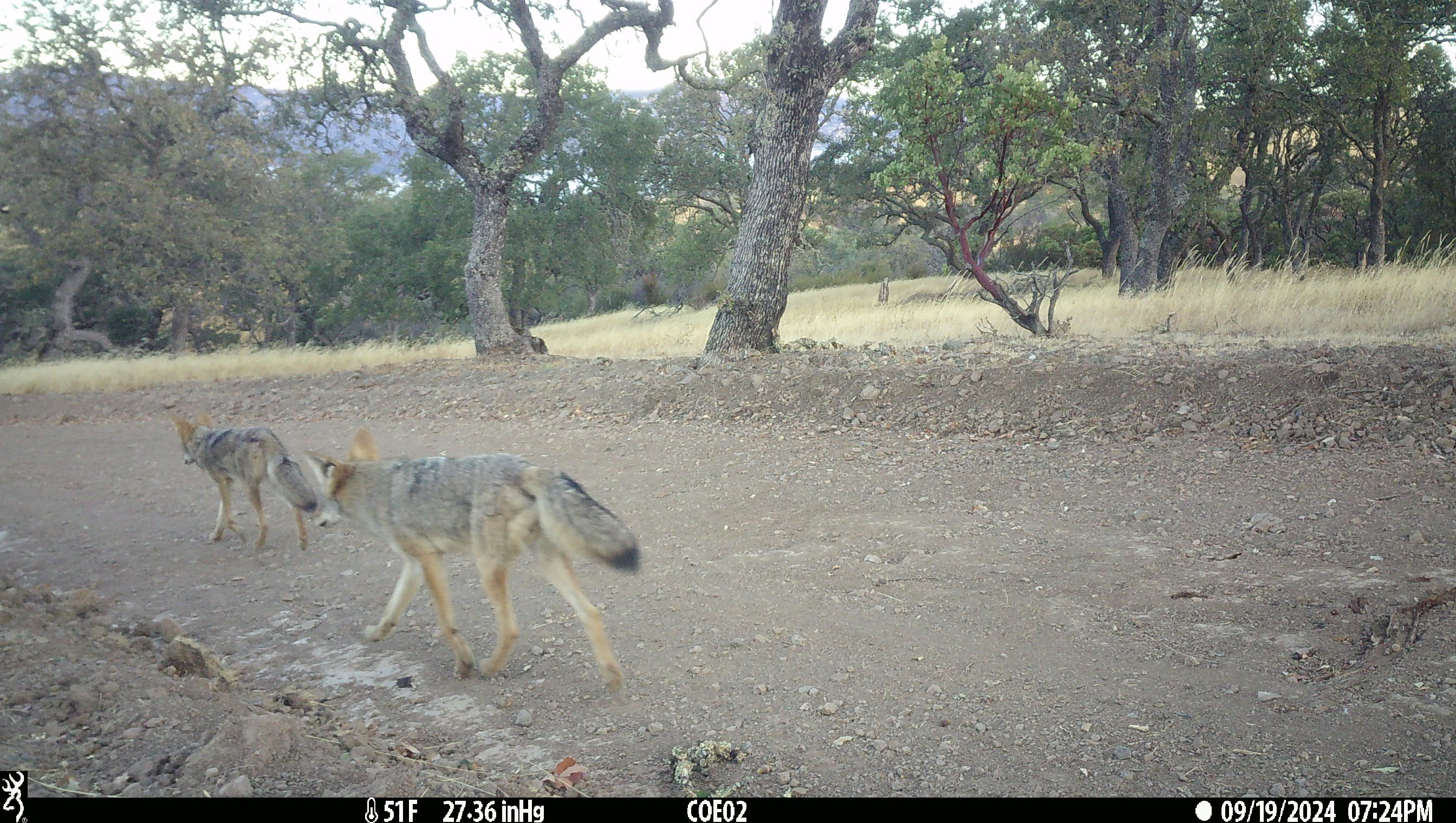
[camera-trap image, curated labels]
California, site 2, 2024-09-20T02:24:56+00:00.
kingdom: Animalia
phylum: Chordata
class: Mammalia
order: Carnivora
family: Canidae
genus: Canis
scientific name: Canis latrans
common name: coyote